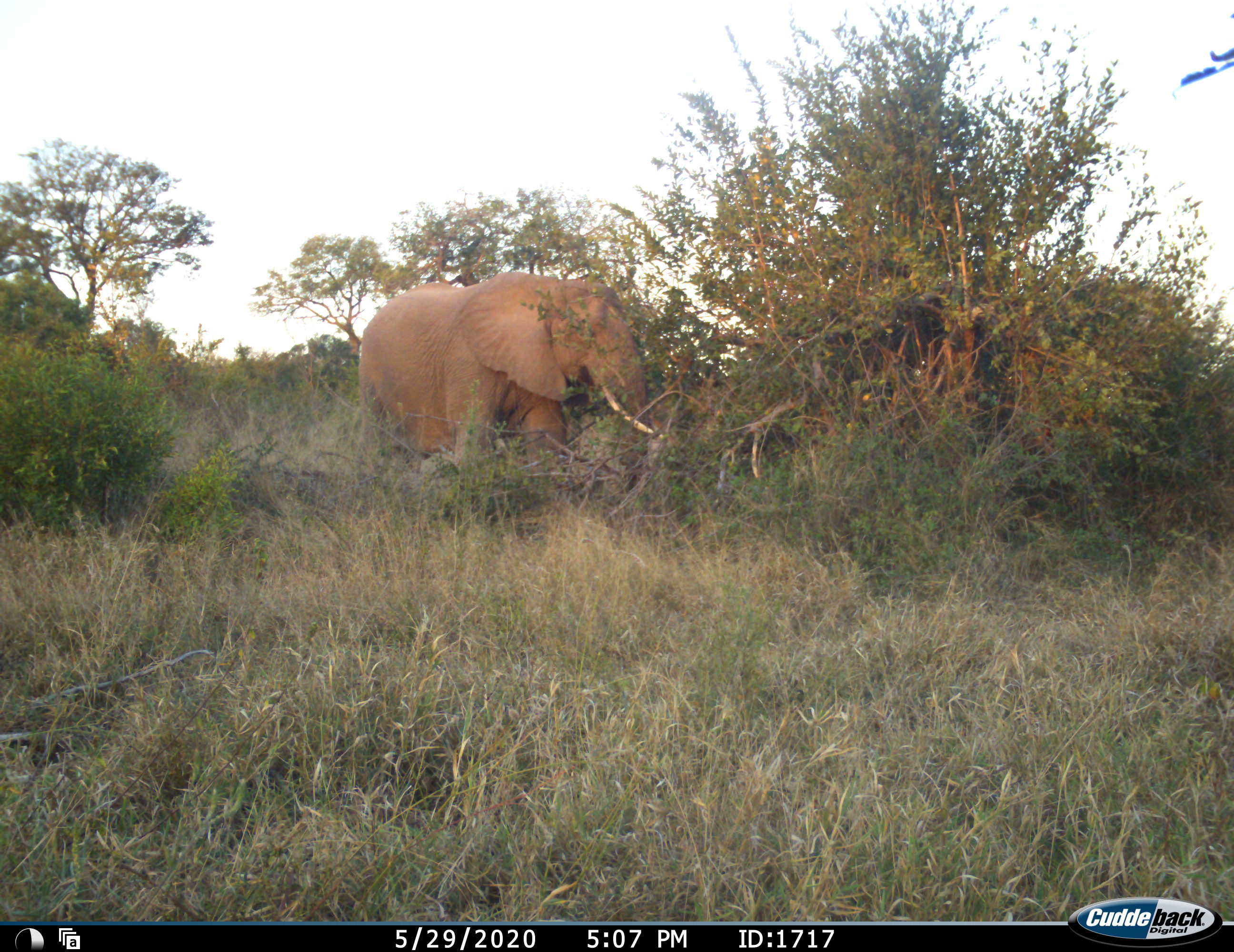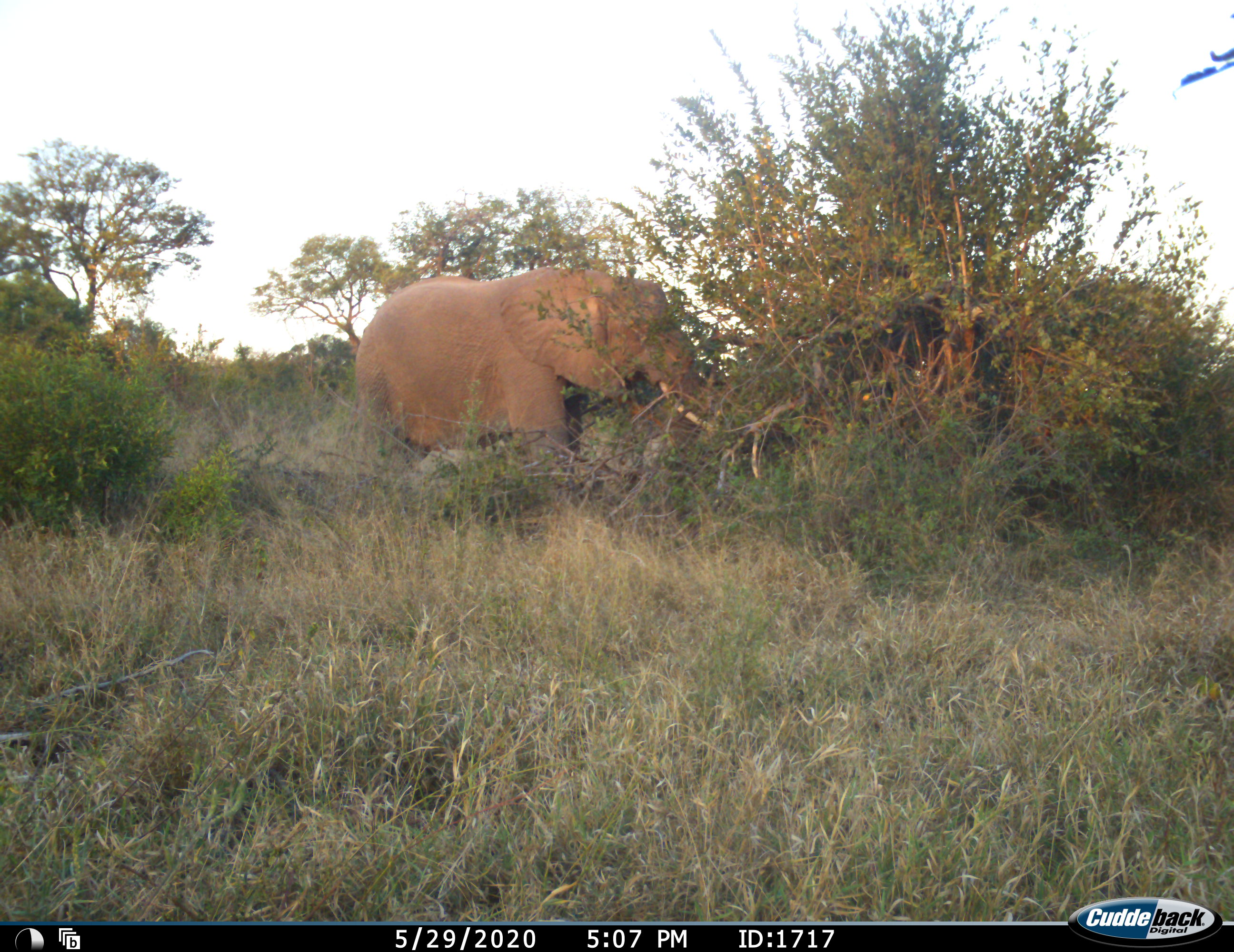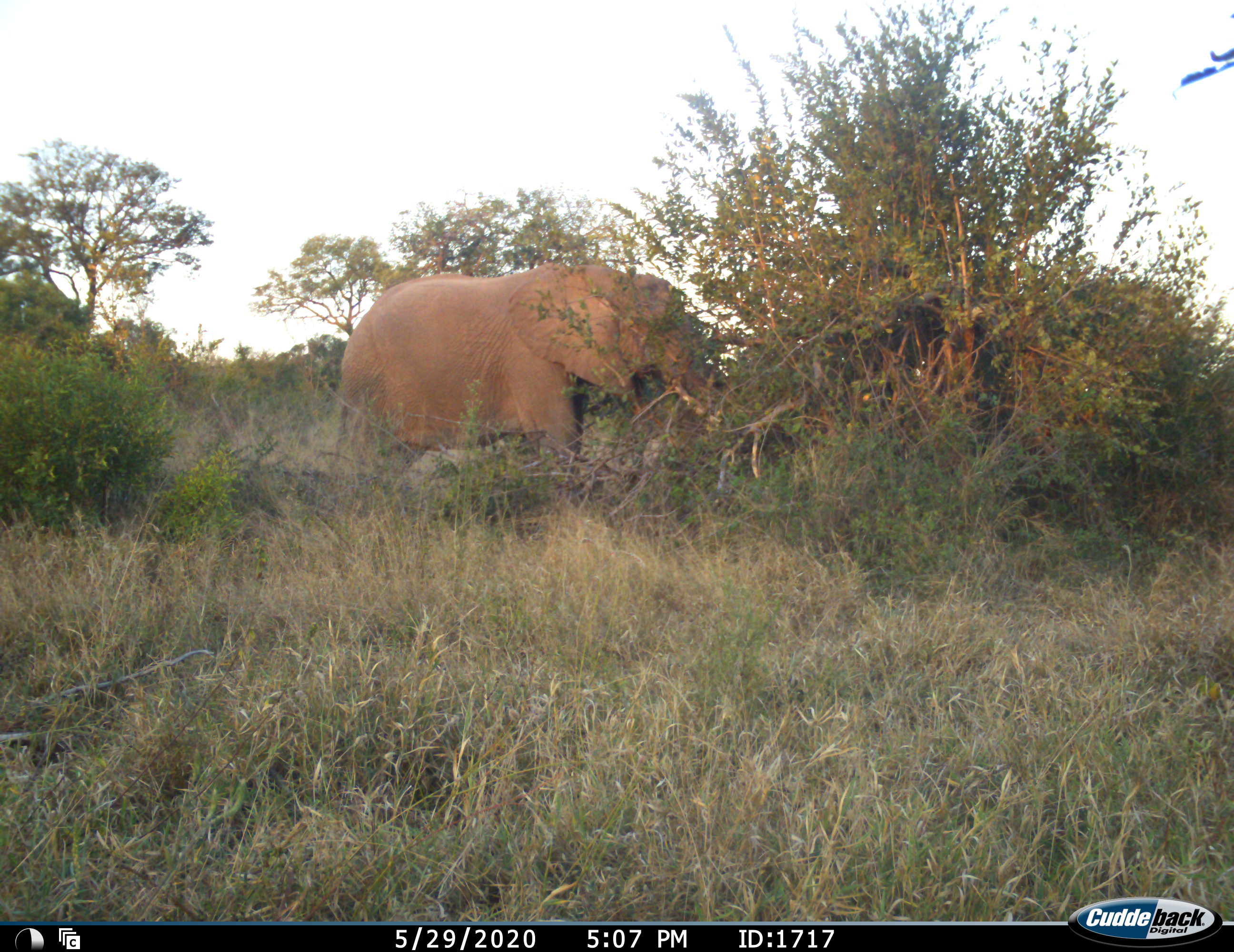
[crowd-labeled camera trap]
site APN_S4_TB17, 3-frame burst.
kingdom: Animalia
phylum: Chordata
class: Mammalia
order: Proboscidea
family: Elephantidae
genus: Loxodonta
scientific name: Loxodonta africana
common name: african bush elephant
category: elephant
Elephant (african bush elephant) (Loxodonta africana), count 1. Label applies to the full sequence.